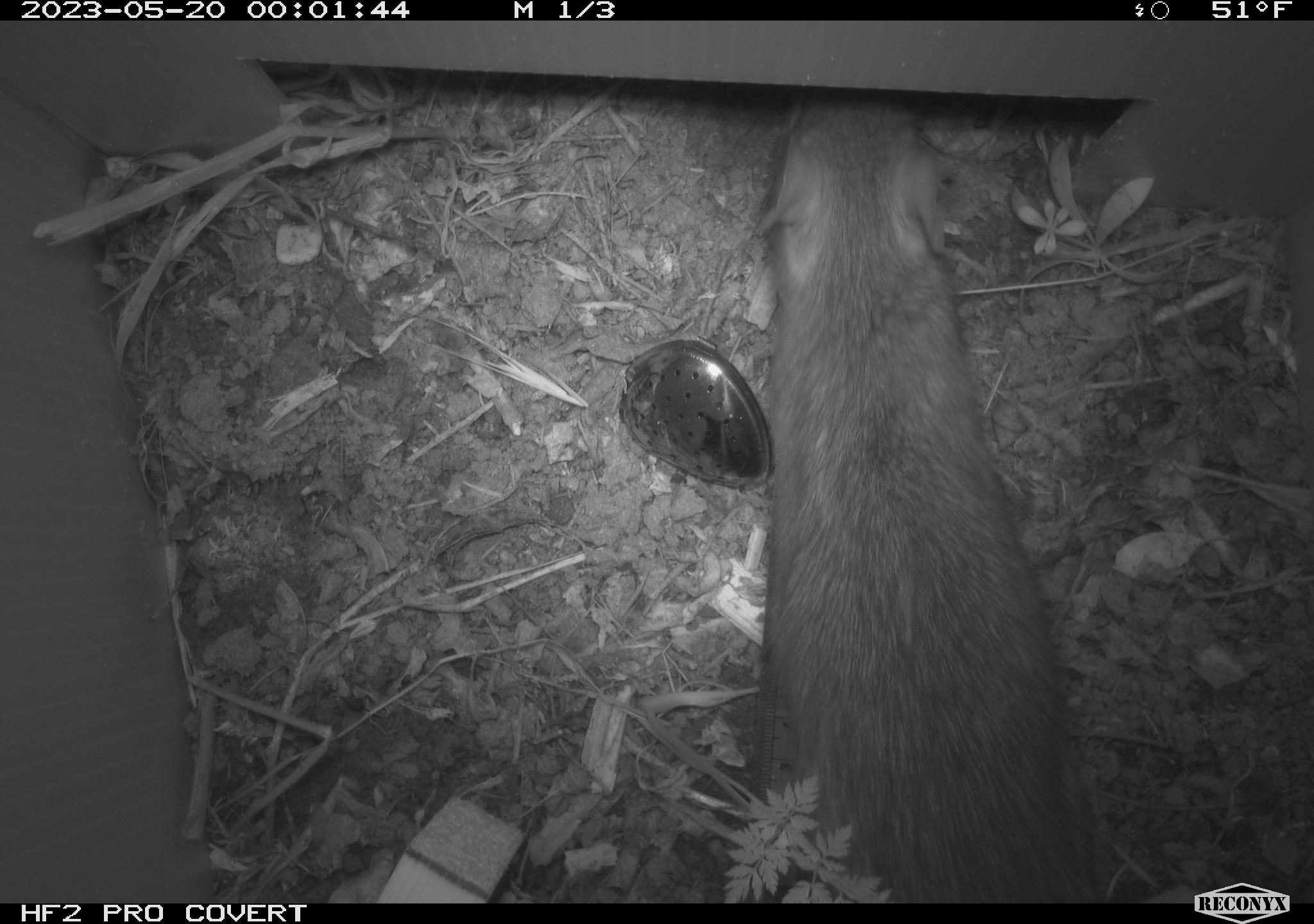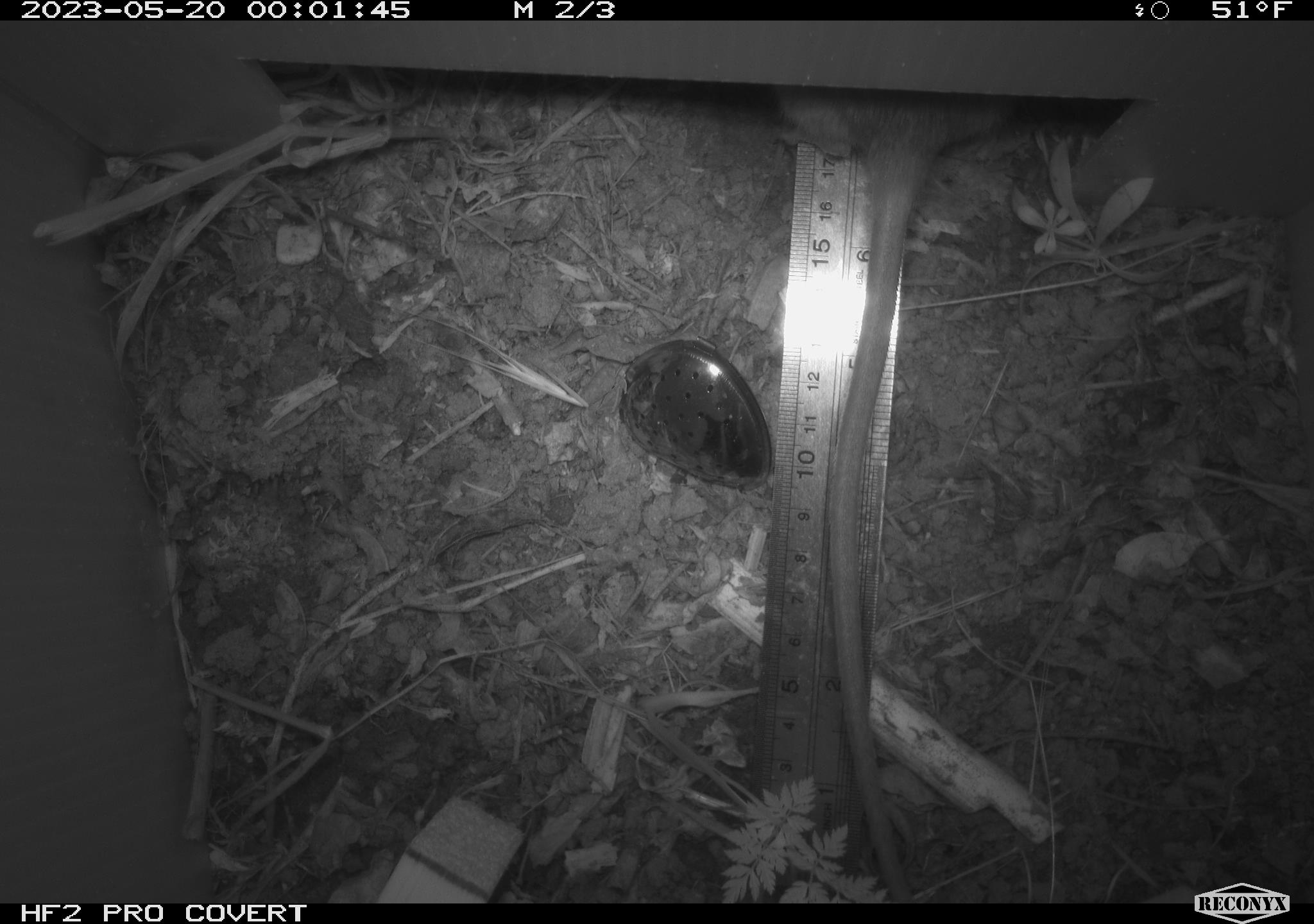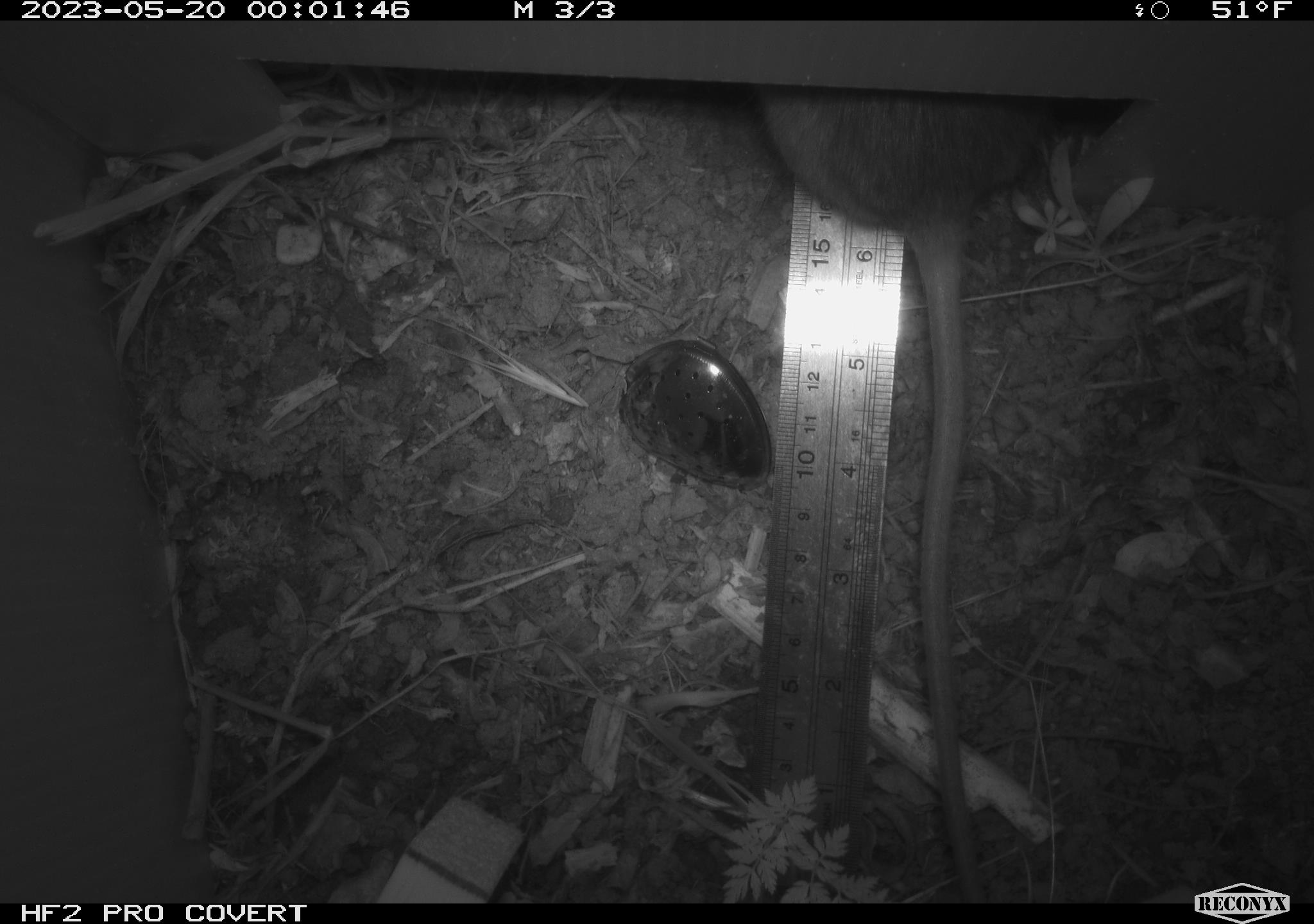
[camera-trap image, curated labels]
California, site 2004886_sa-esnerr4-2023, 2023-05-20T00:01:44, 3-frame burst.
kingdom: Animalia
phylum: Chordata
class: Mammalia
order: Rodentia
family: Muridae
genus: Rattus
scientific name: Rattus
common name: rat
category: rattus species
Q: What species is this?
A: Rattus species (rat) (Rattus).